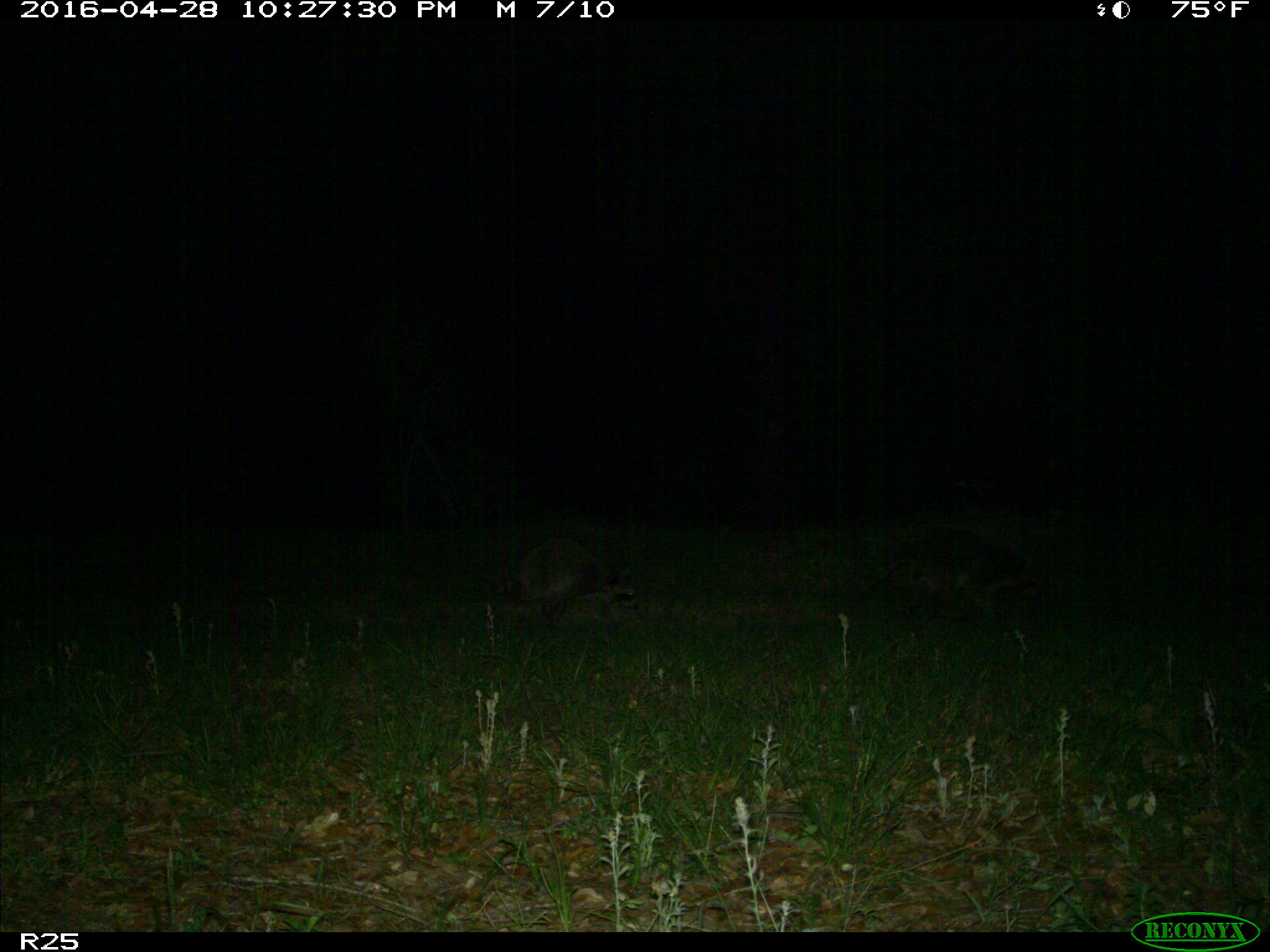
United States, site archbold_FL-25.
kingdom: Animalia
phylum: Chordata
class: Mammalia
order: Carnivora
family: Procyonidae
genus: Procyon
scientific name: Procyon lotor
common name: common raccoon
Procyon lotor (common raccoon).